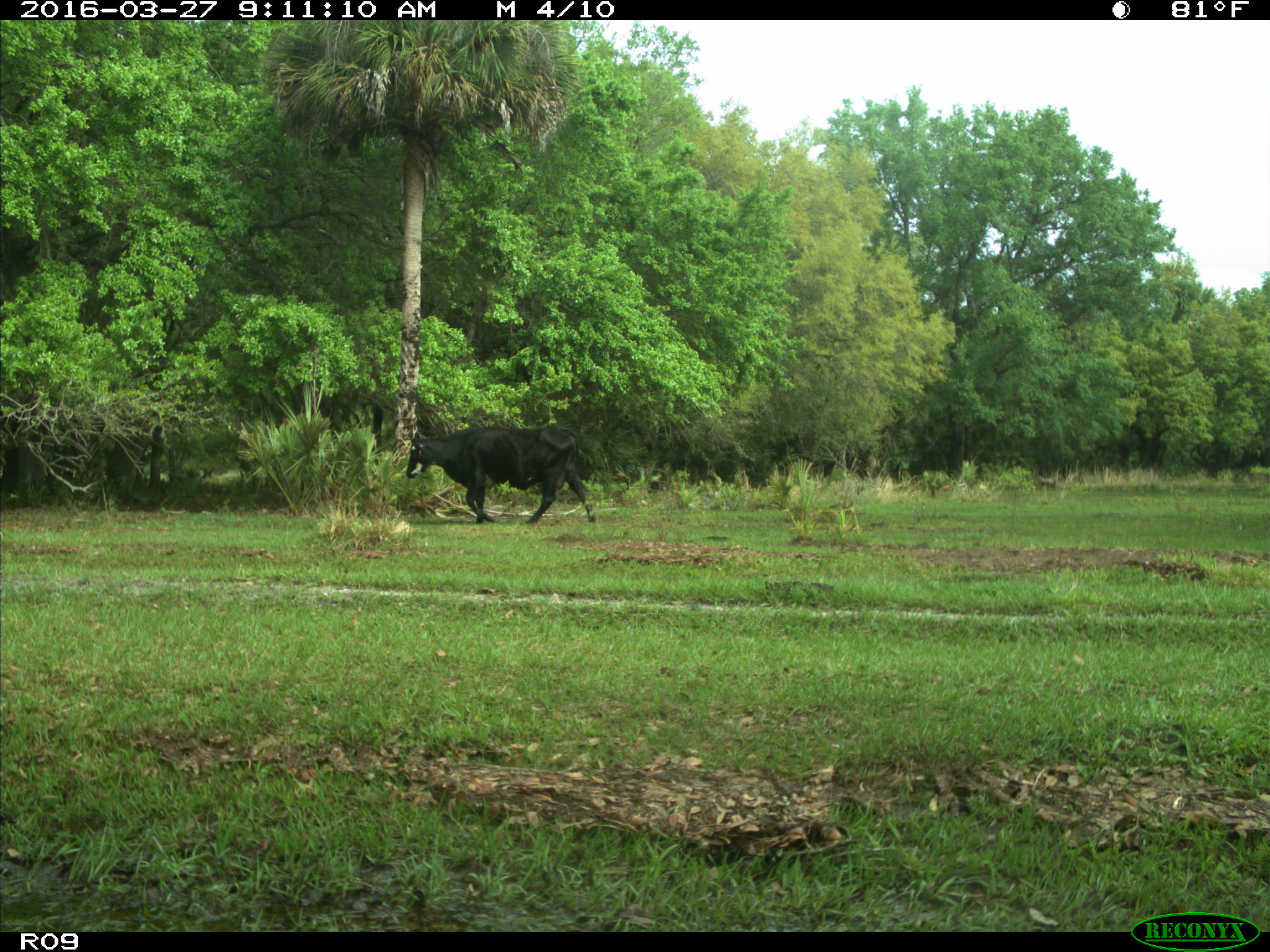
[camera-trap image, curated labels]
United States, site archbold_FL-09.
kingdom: Animalia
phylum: Chordata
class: Mammalia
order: Artiodactyla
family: Bovidae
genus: Bos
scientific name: Bos taurus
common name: domestic cow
Bos taurus (domestic cow).